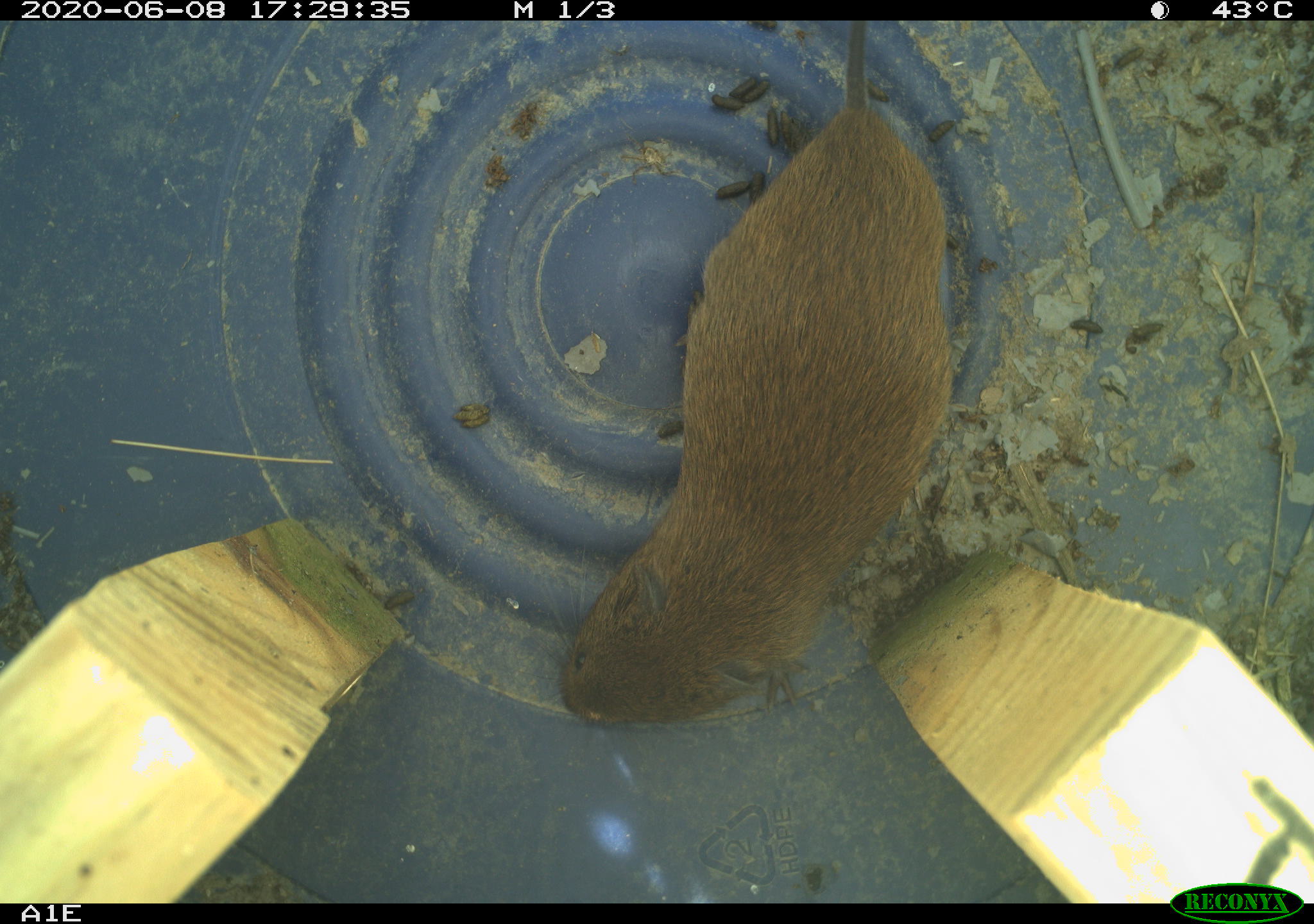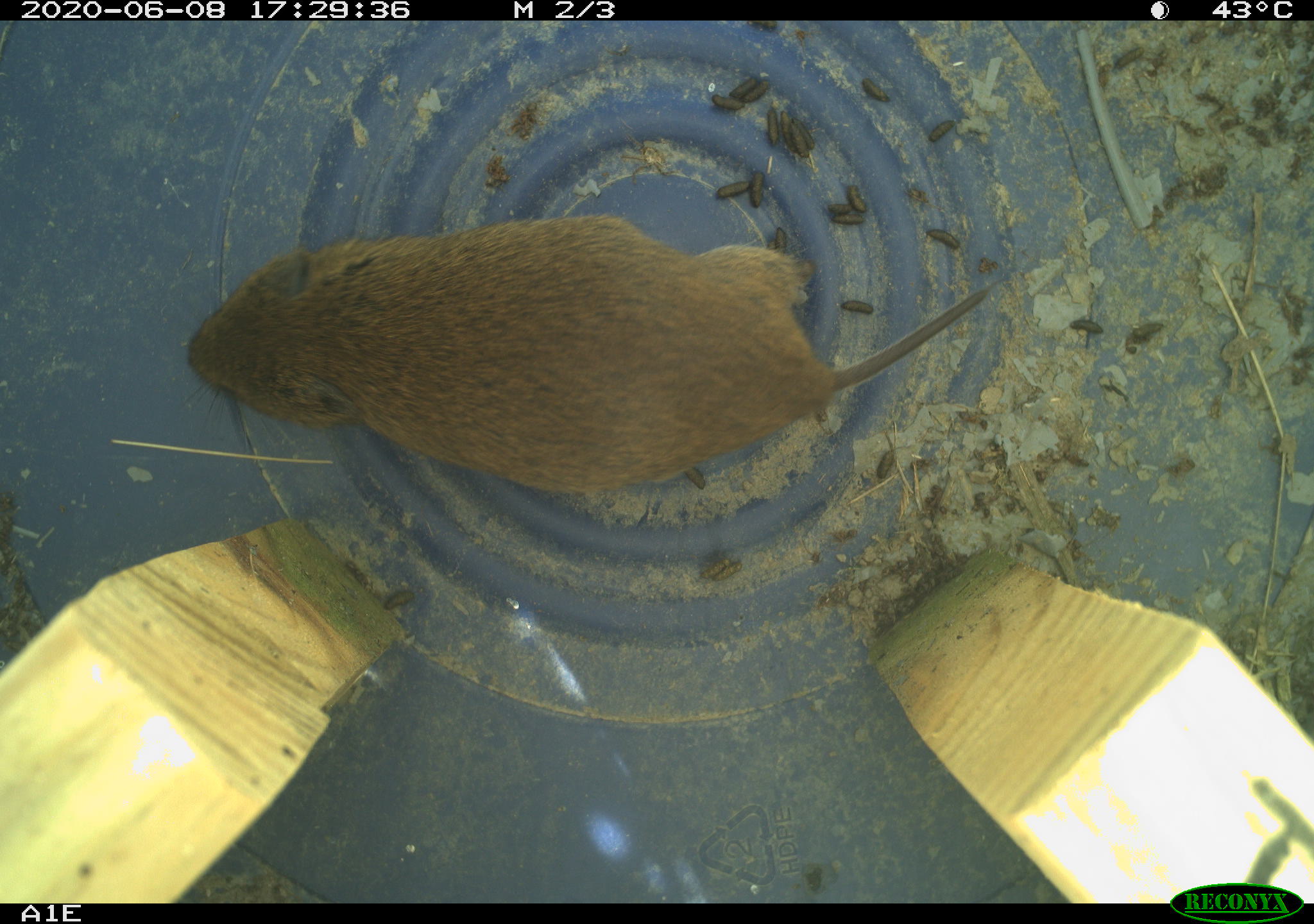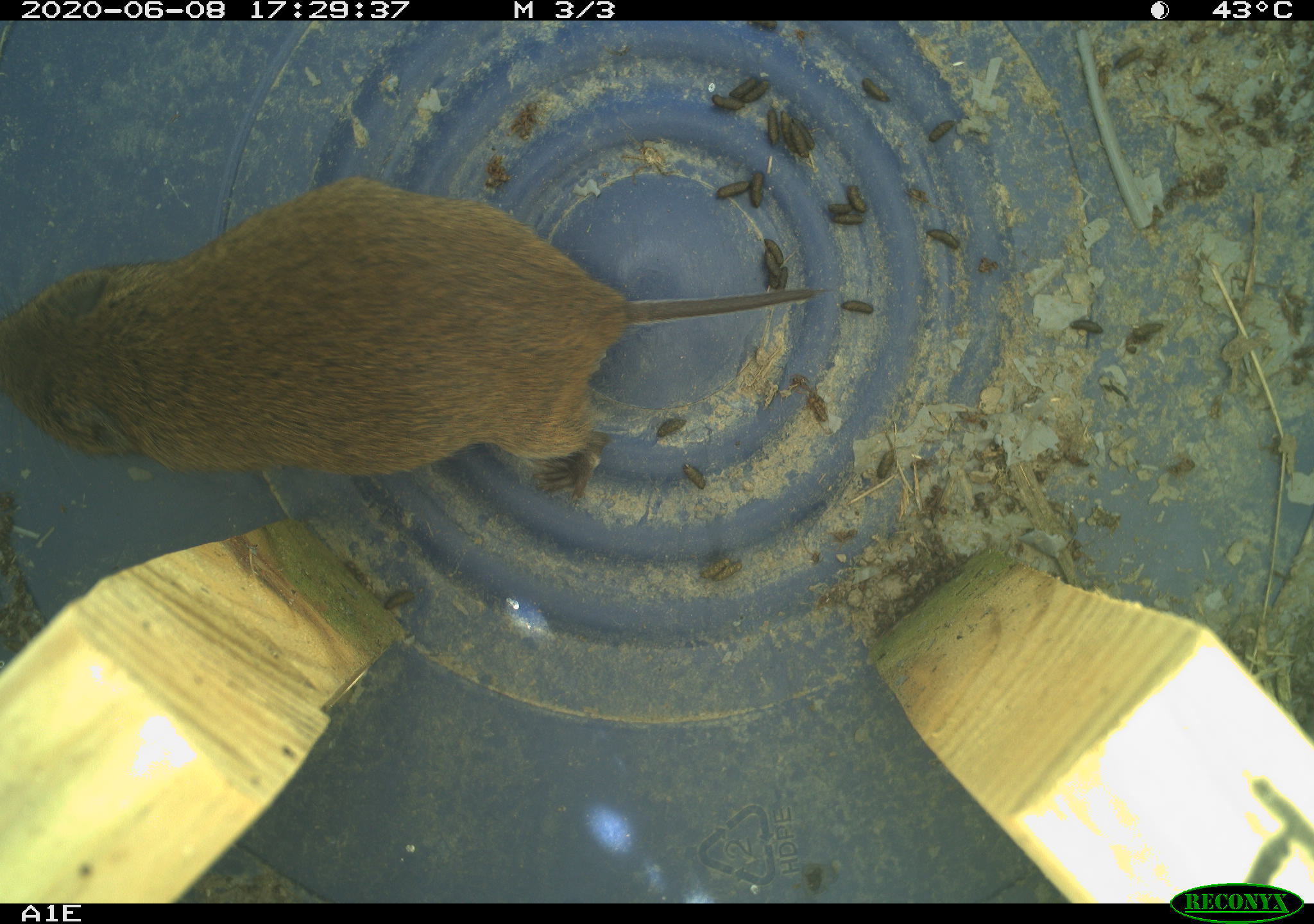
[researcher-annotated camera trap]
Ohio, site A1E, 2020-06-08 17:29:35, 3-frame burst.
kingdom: Animalia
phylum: Chordata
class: Mammalia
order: Rodentia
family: Cricetidae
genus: Microtus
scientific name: Microtus pennsylvanicus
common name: meadow vole